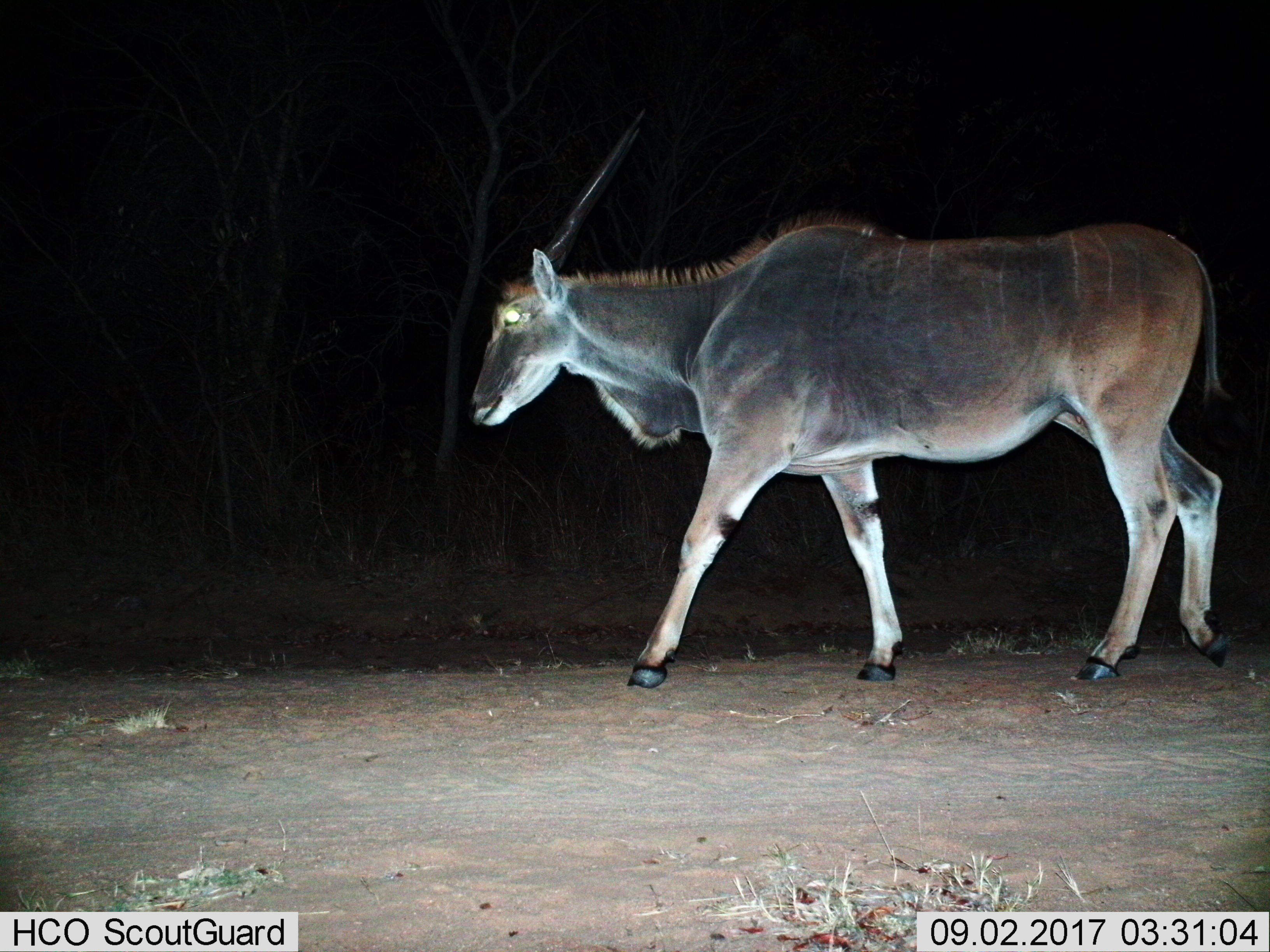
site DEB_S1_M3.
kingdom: Animalia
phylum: Chordata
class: Mammalia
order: Artiodactyla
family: Bovidae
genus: Tragelaphus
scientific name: Tragelaphus oryx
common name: eland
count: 1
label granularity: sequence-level